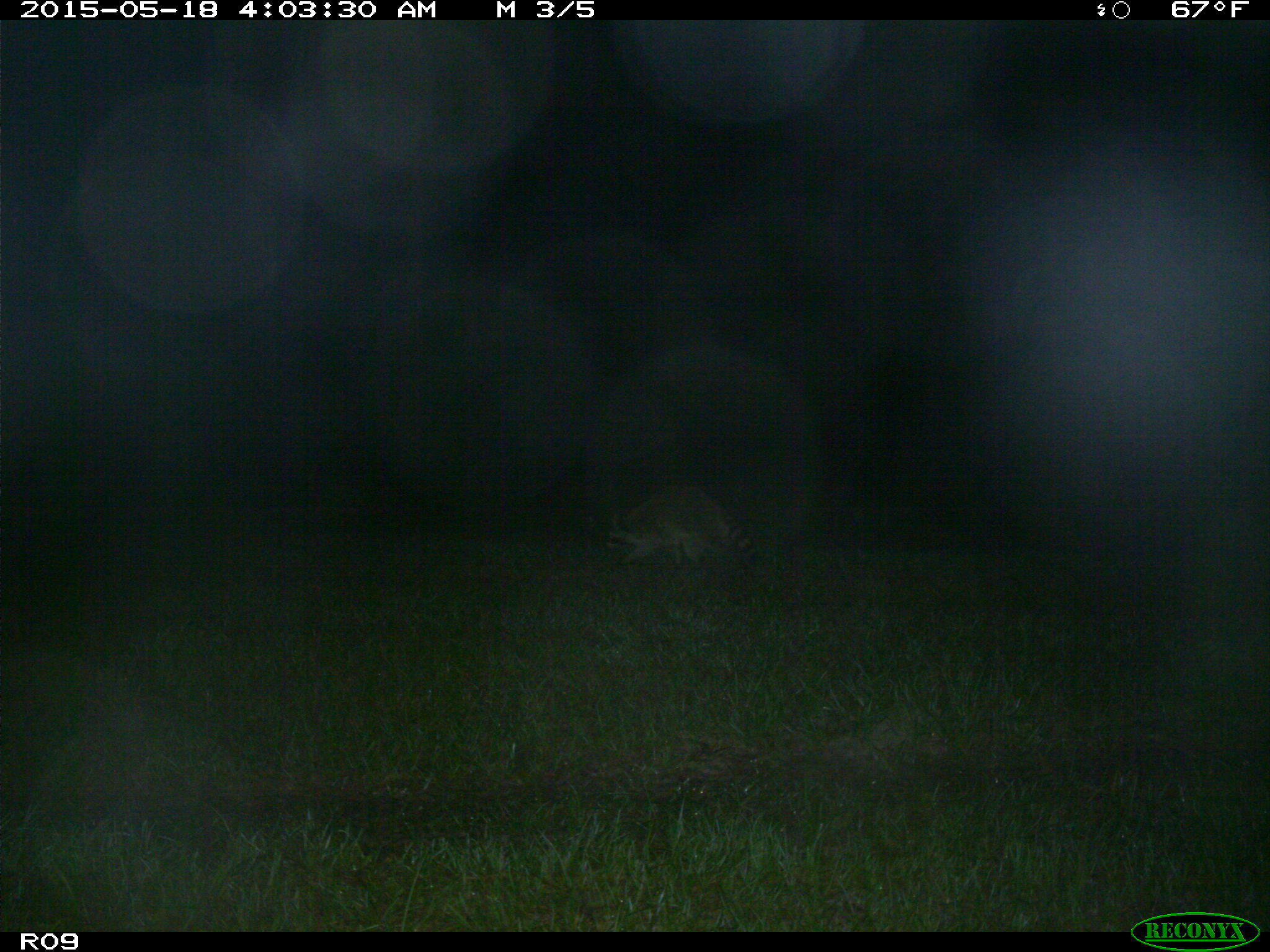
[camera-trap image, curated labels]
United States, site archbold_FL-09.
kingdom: Animalia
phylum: Chordata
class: Mammalia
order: Carnivora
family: Procyonidae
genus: Procyon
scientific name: Procyon lotor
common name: common raccoon